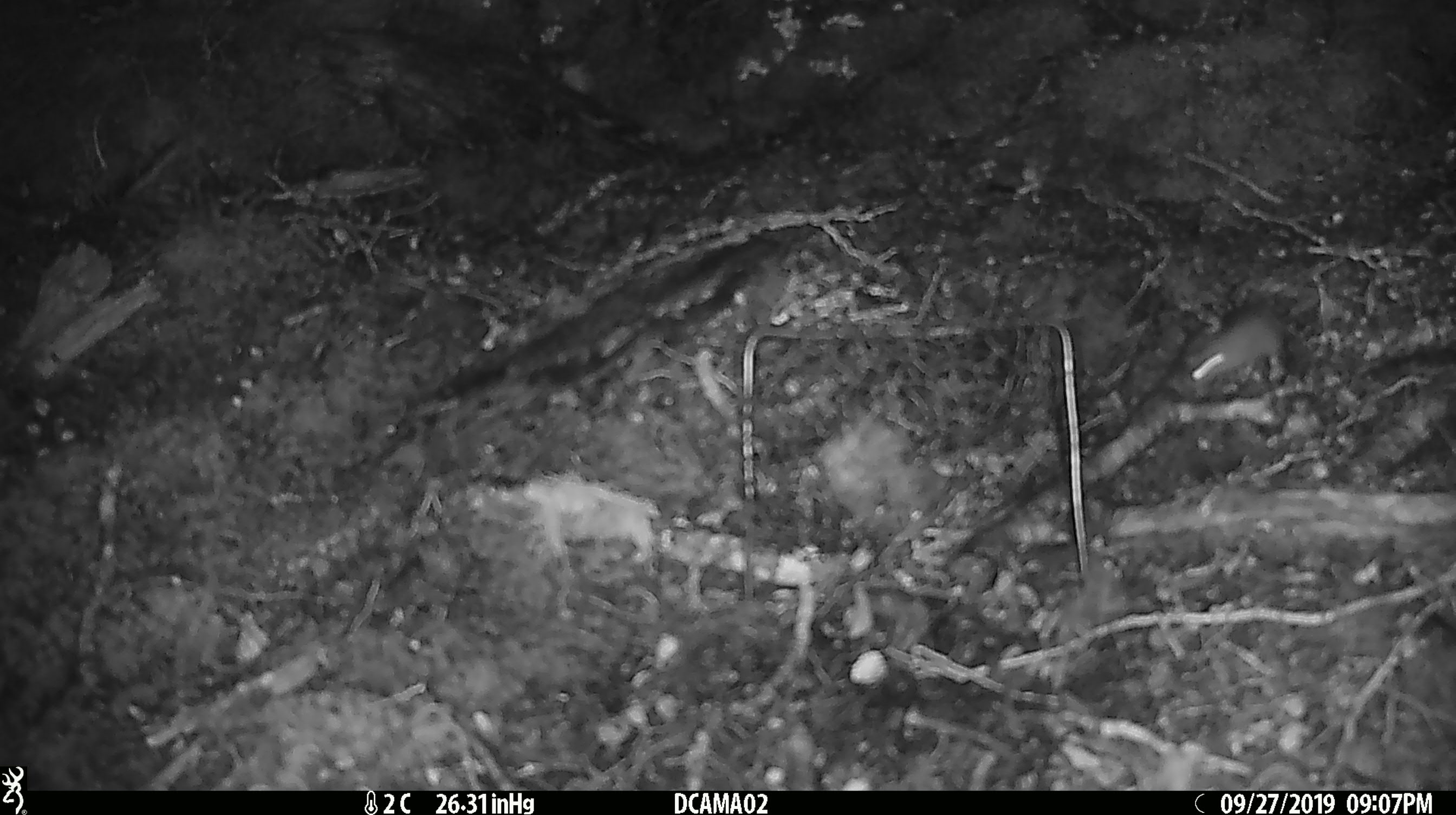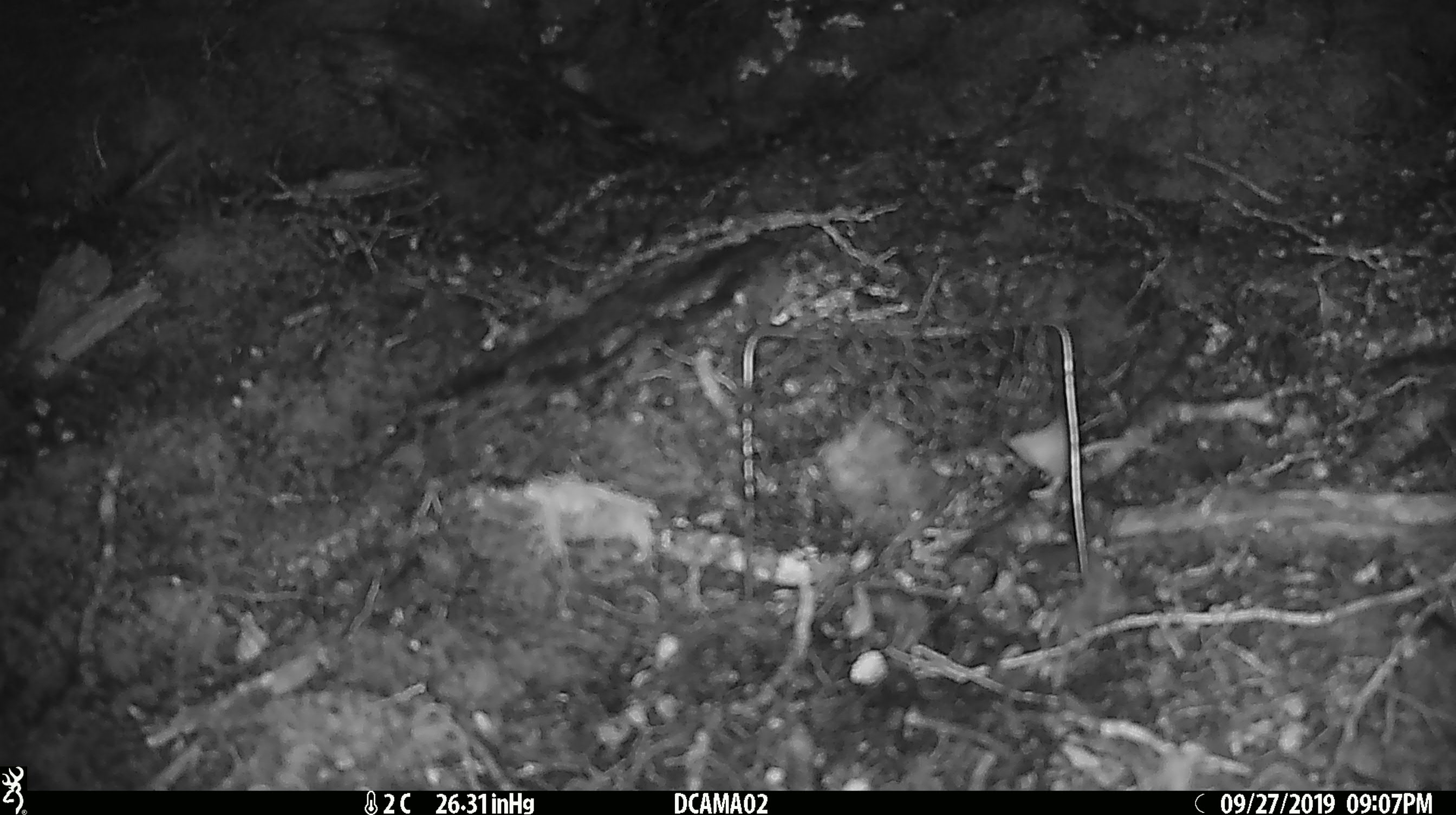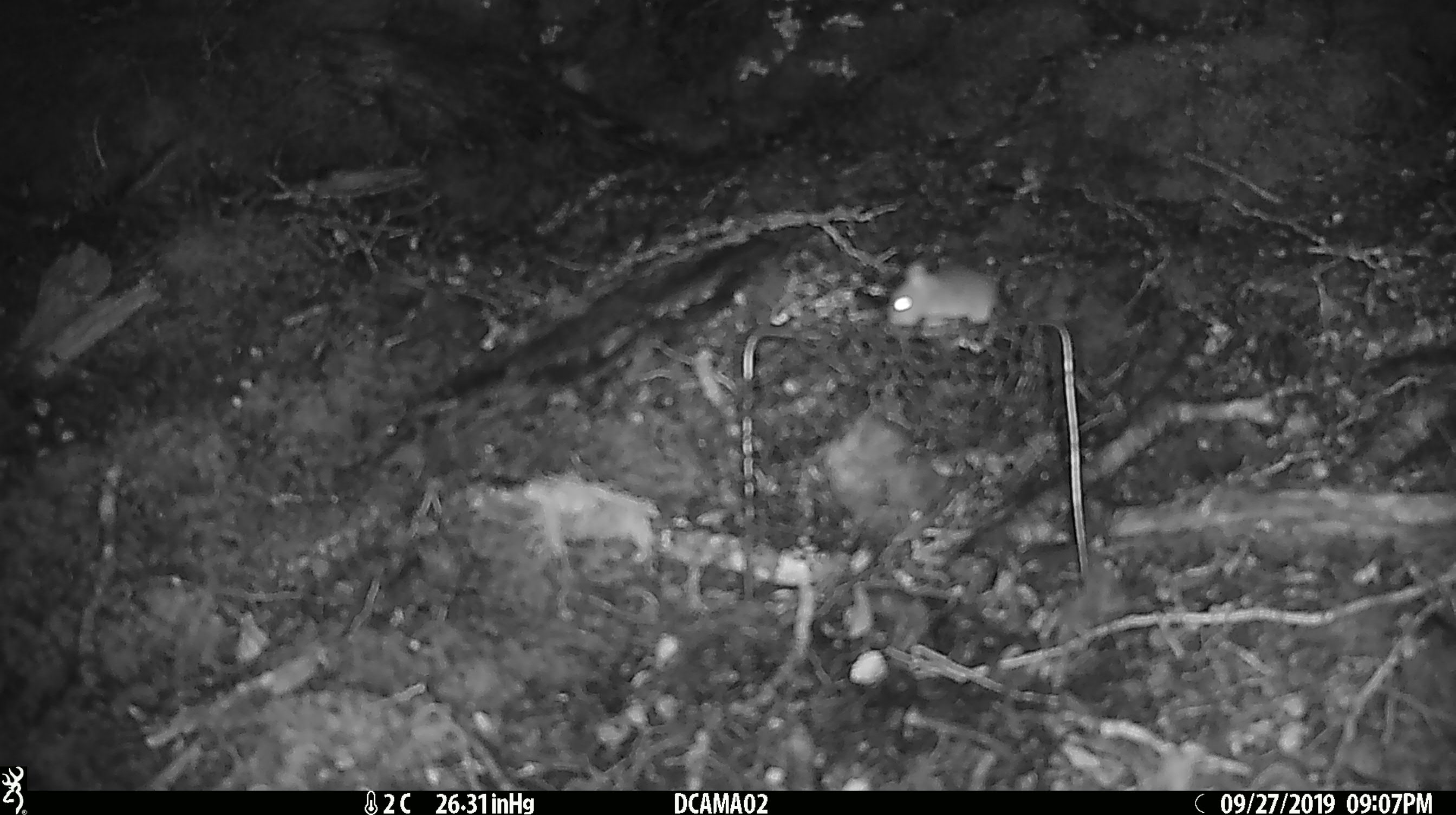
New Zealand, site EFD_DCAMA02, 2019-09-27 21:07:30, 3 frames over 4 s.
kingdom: Animalia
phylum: Chordata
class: Mammalia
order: Rodentia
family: Muridae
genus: Mus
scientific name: Mus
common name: mouse